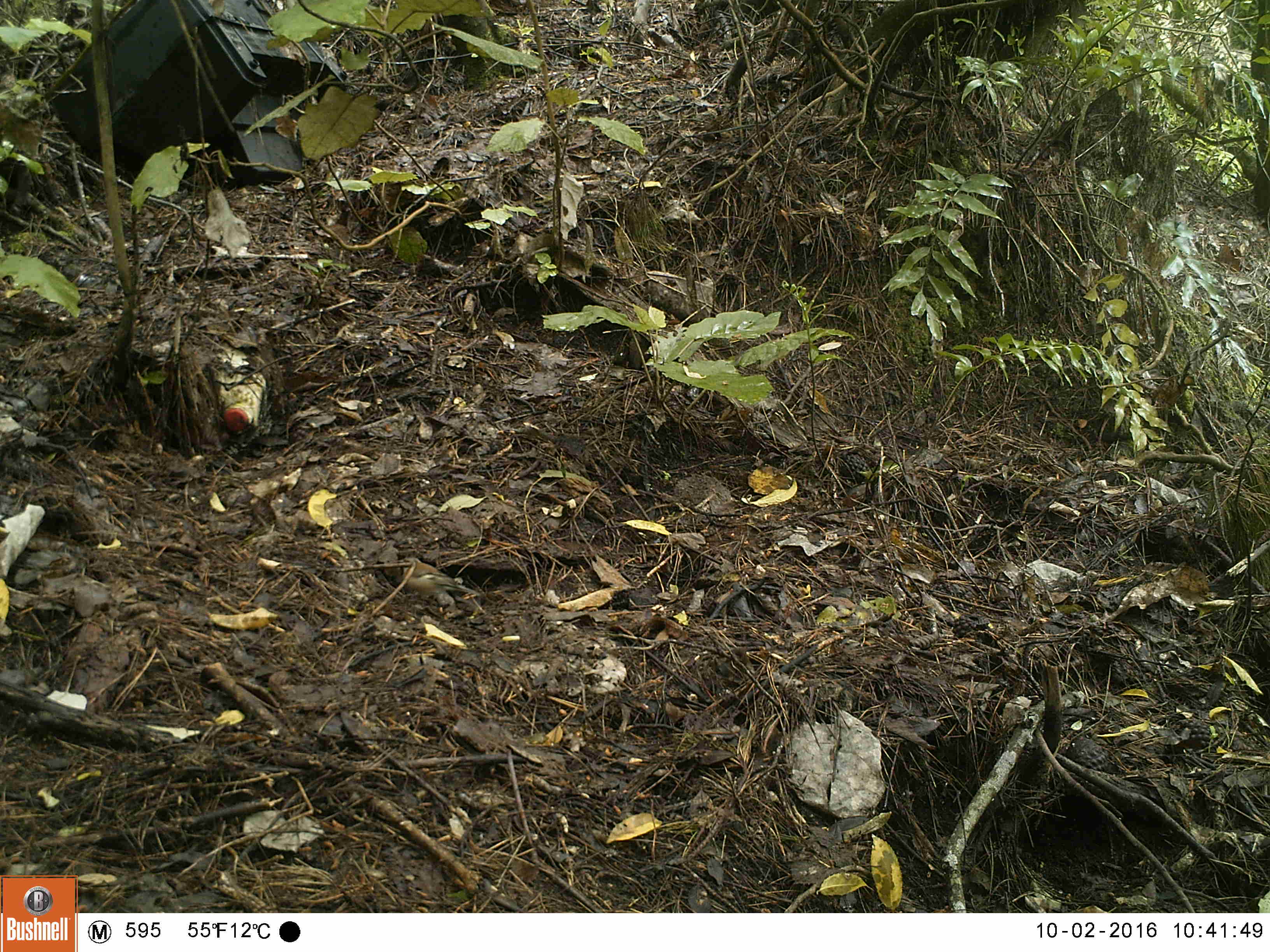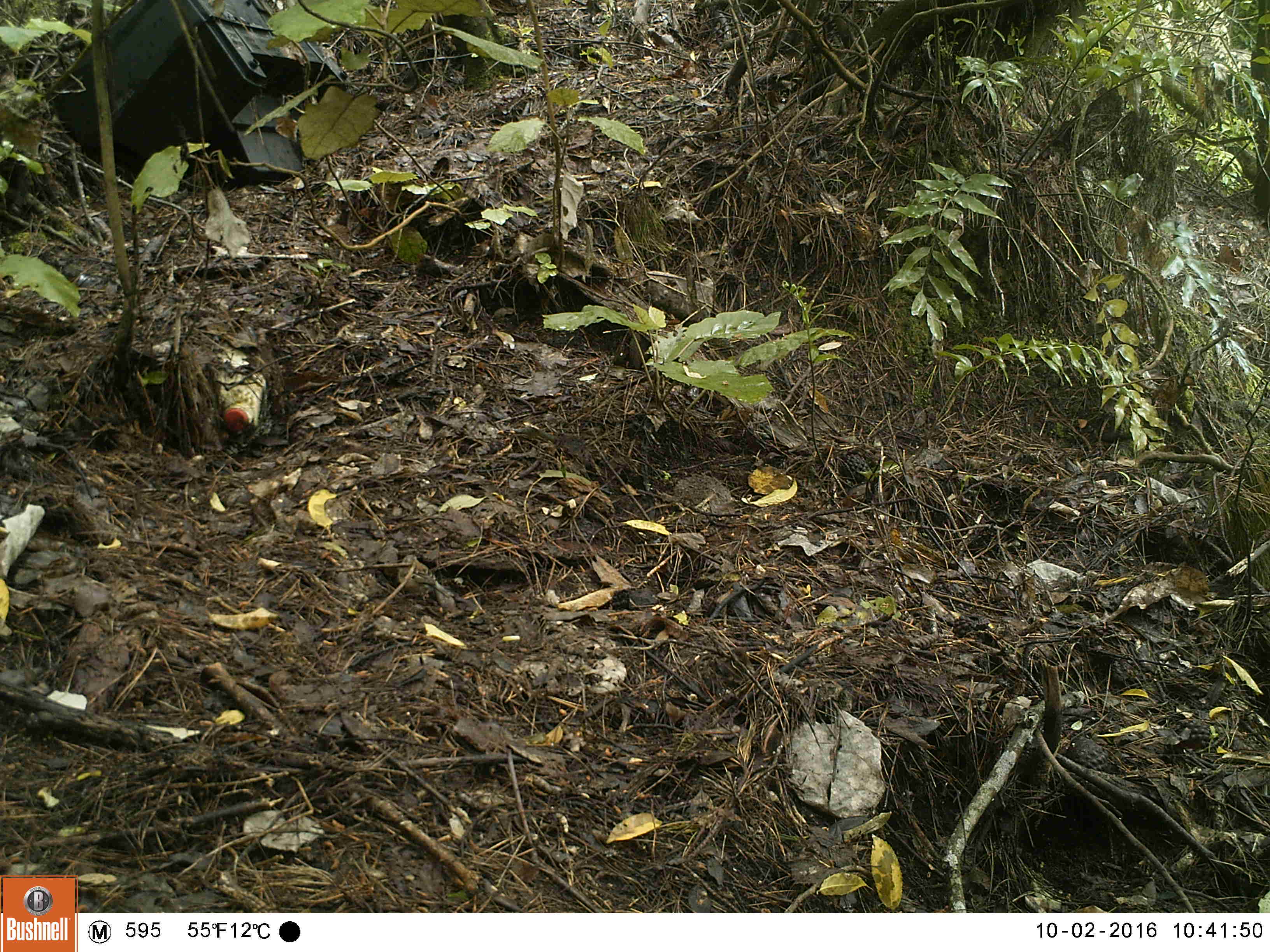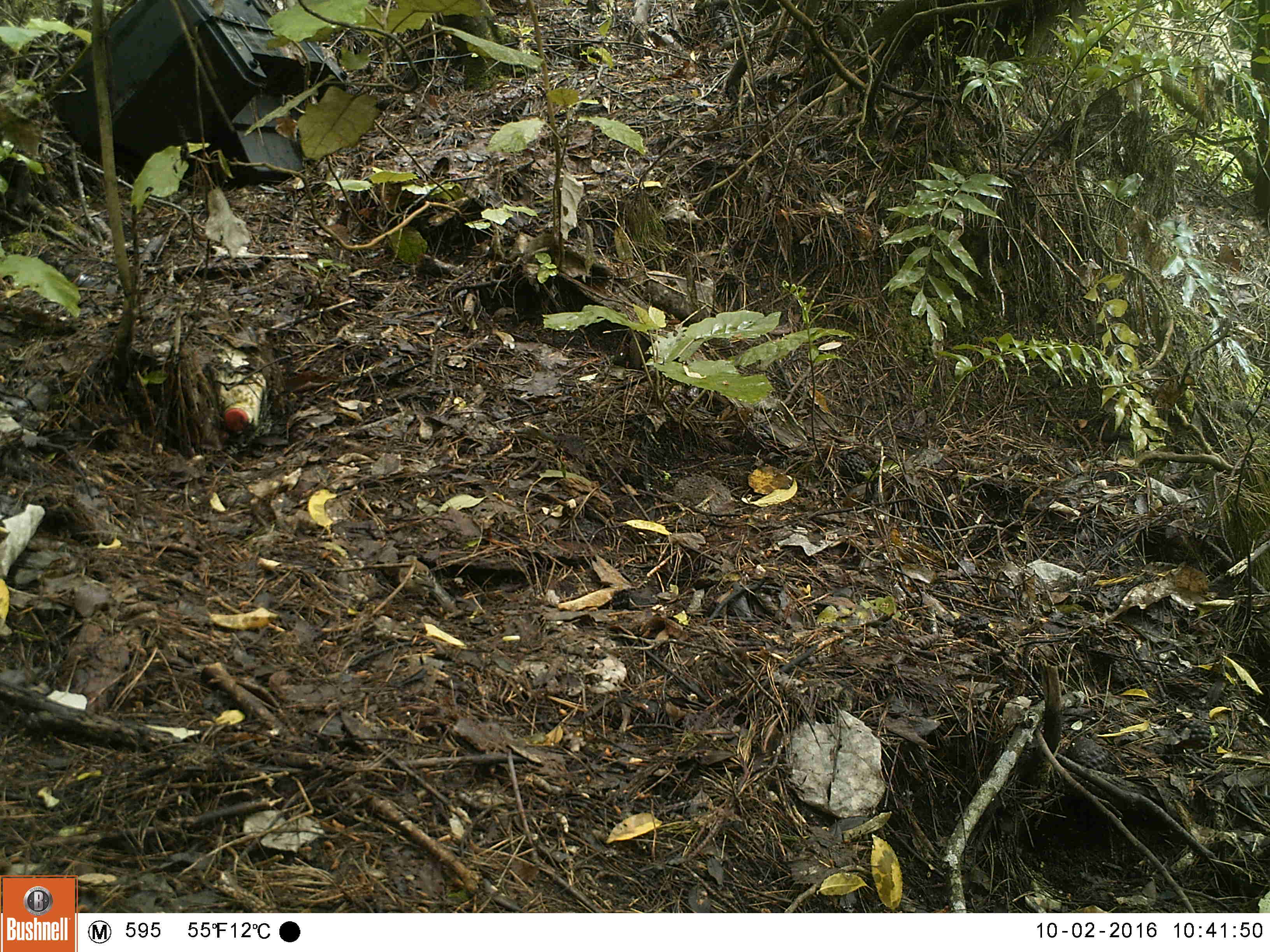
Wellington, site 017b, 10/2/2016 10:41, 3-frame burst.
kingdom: Animalia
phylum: Chordata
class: Aves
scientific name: Aves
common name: bird